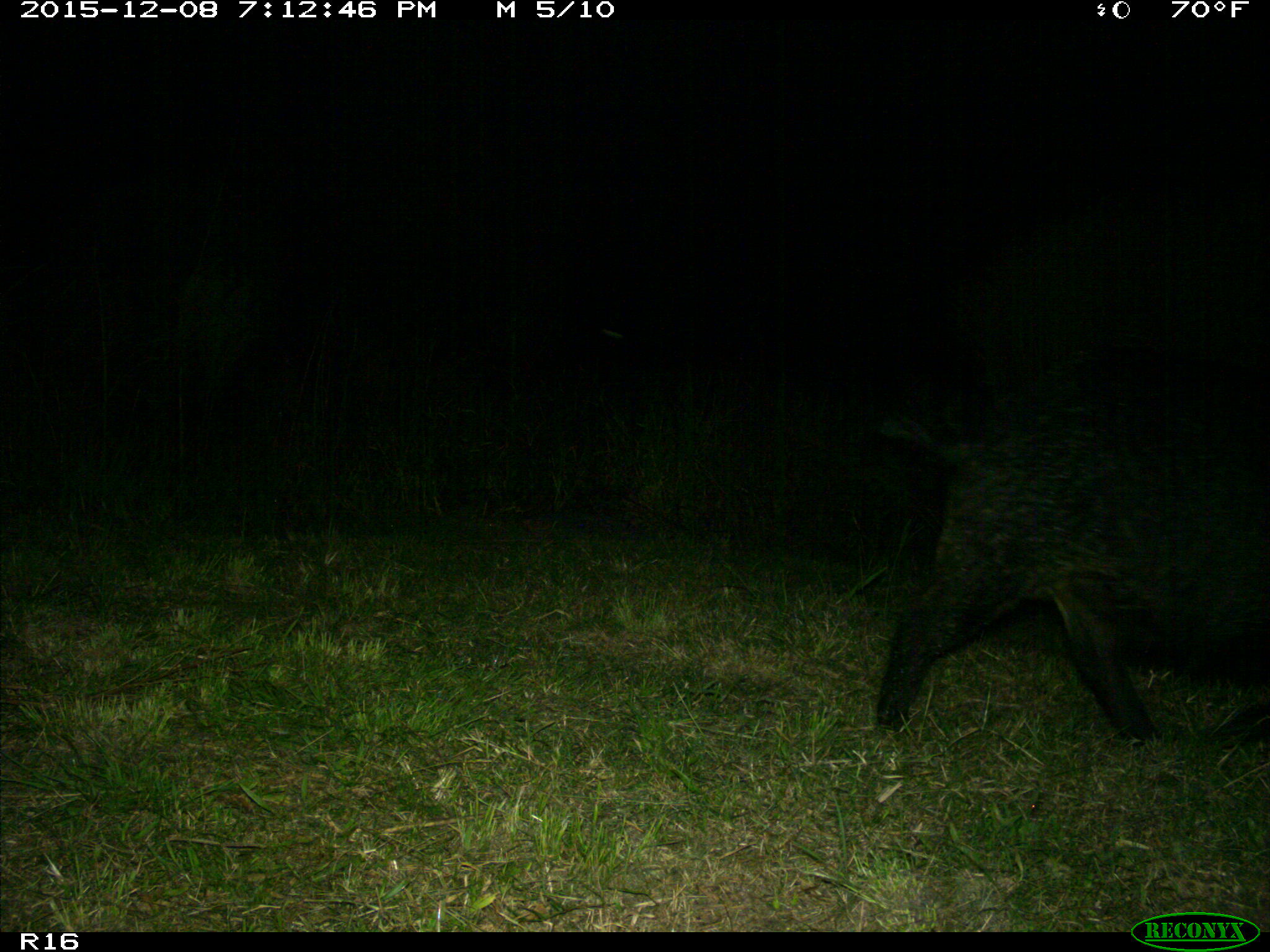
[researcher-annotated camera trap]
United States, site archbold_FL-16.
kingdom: Animalia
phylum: Chordata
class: Mammalia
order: Artiodactyla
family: Suidae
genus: Sus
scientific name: Sus scrofa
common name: wild boar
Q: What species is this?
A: Sus scrofa (wild boar).